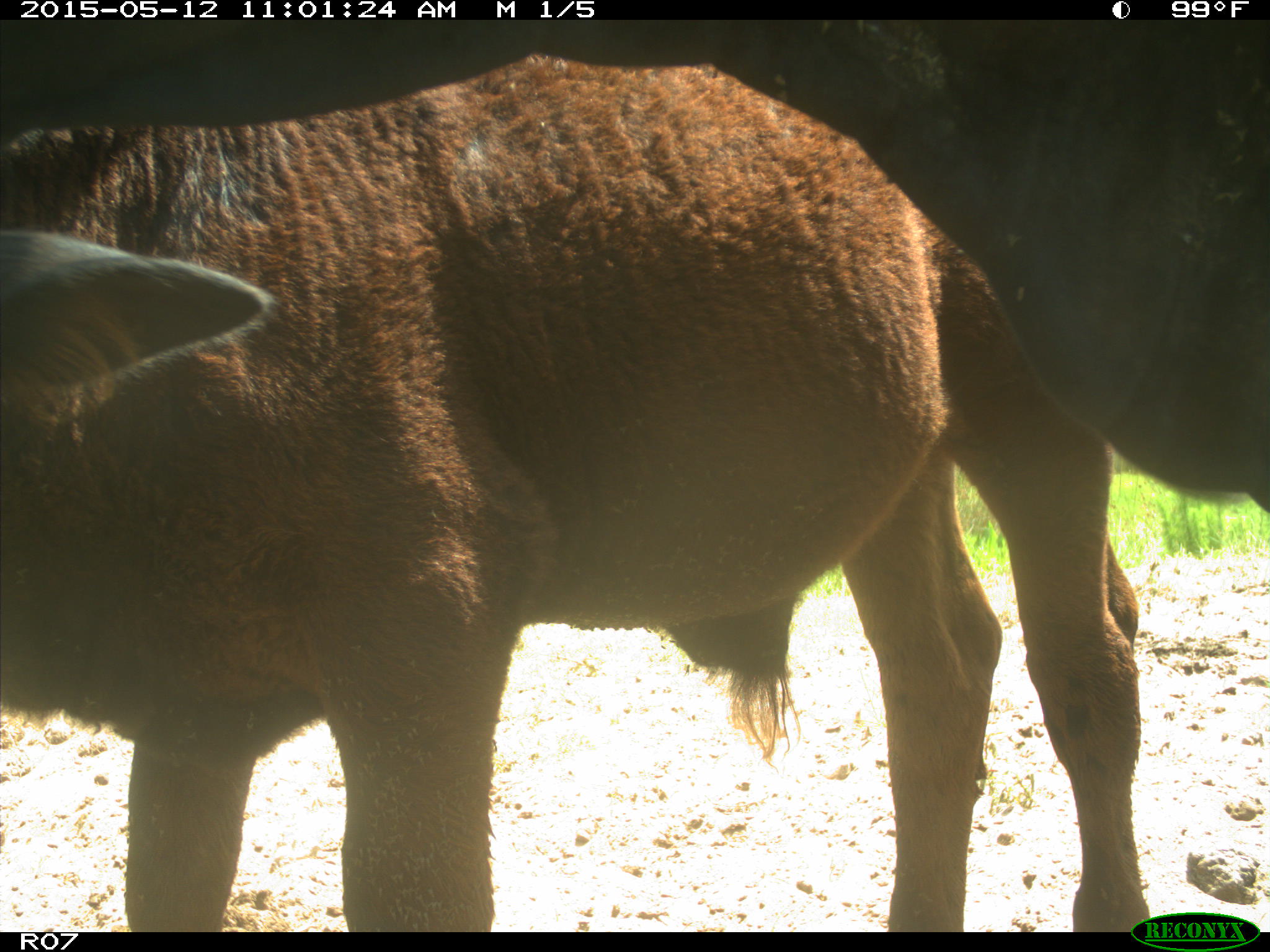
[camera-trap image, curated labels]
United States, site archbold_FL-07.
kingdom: Animalia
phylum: Chordata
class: Mammalia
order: Artiodactyla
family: Bovidae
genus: Bos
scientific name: Bos taurus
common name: domestic cow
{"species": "Bos taurus (domestic cow)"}